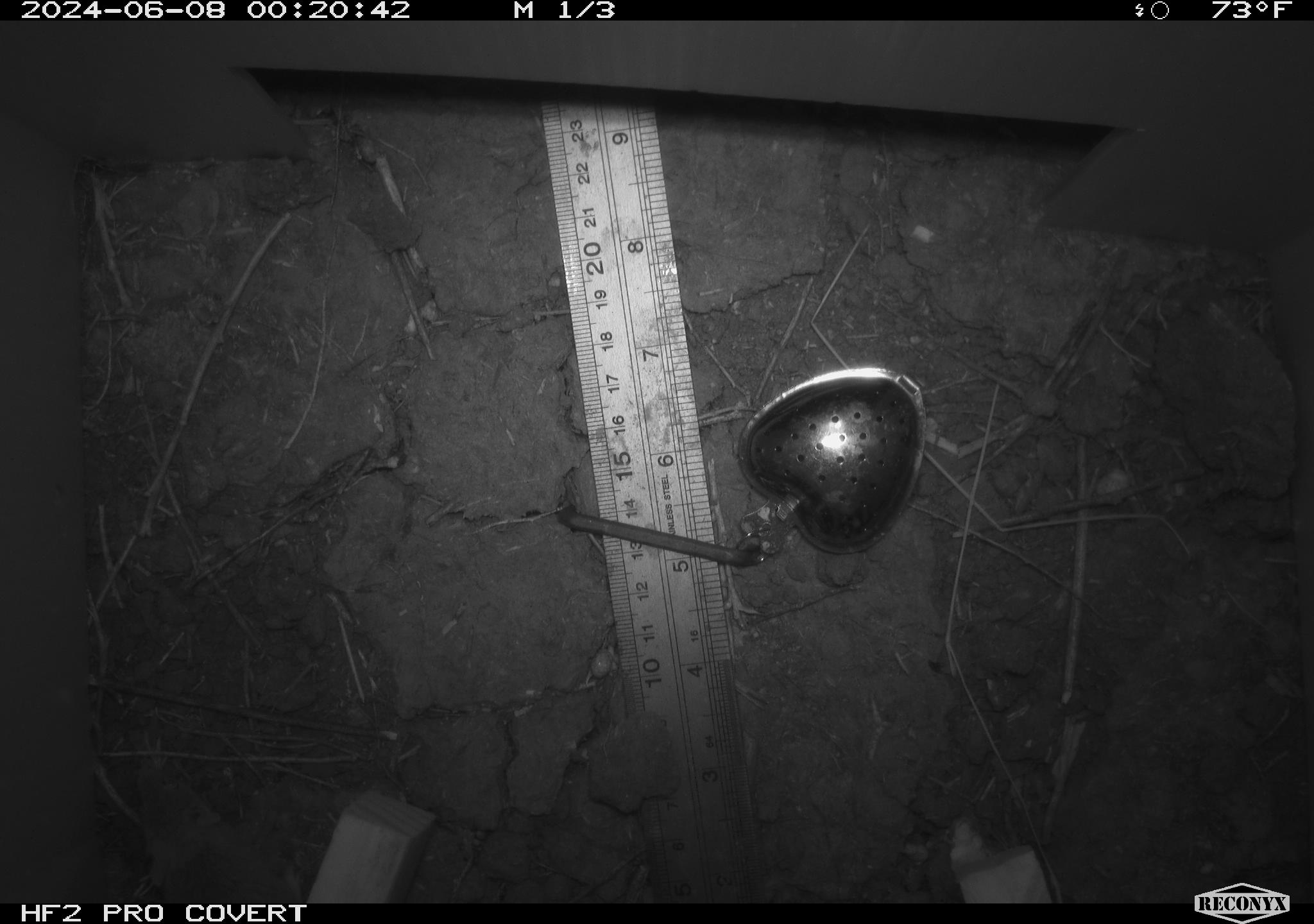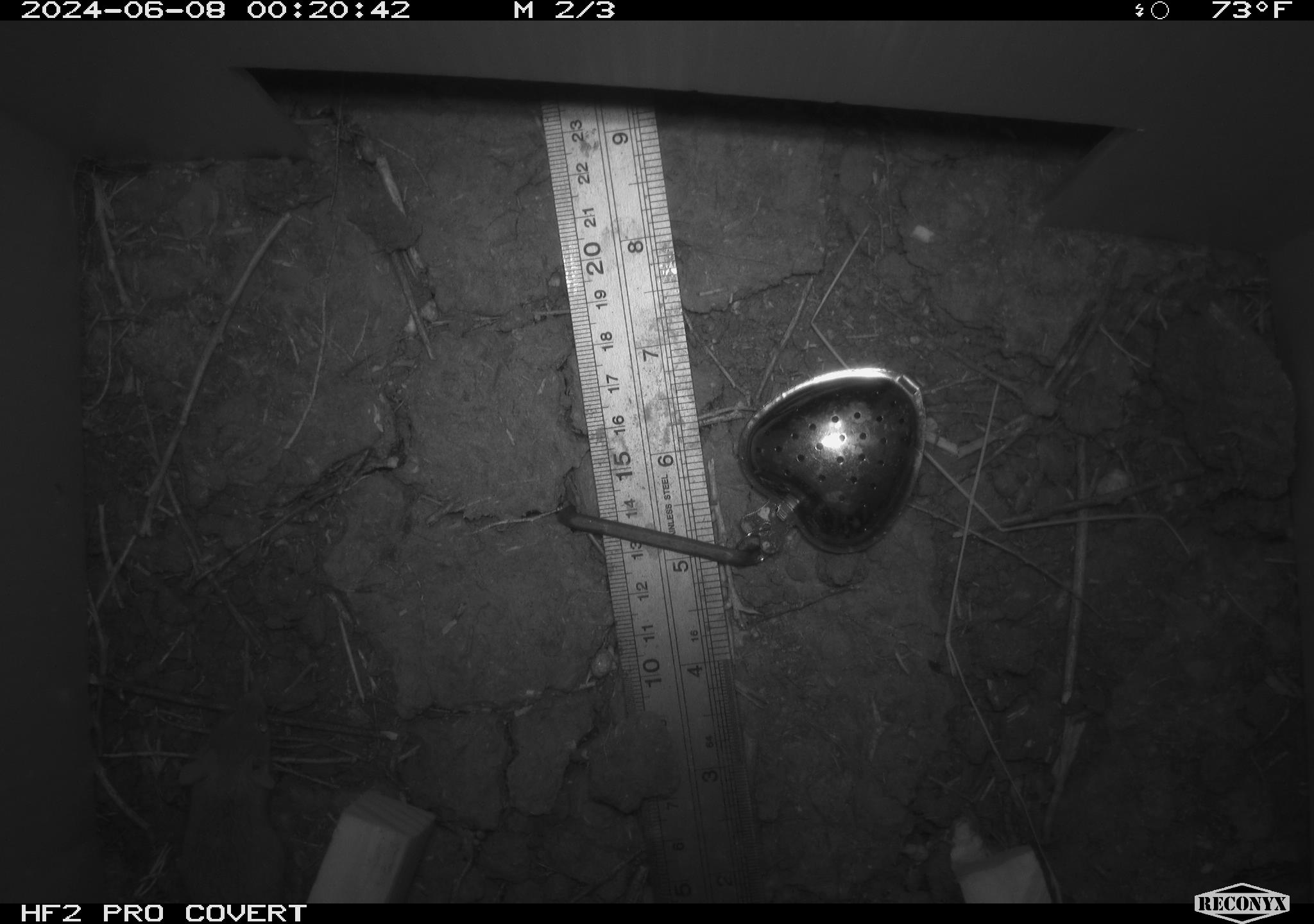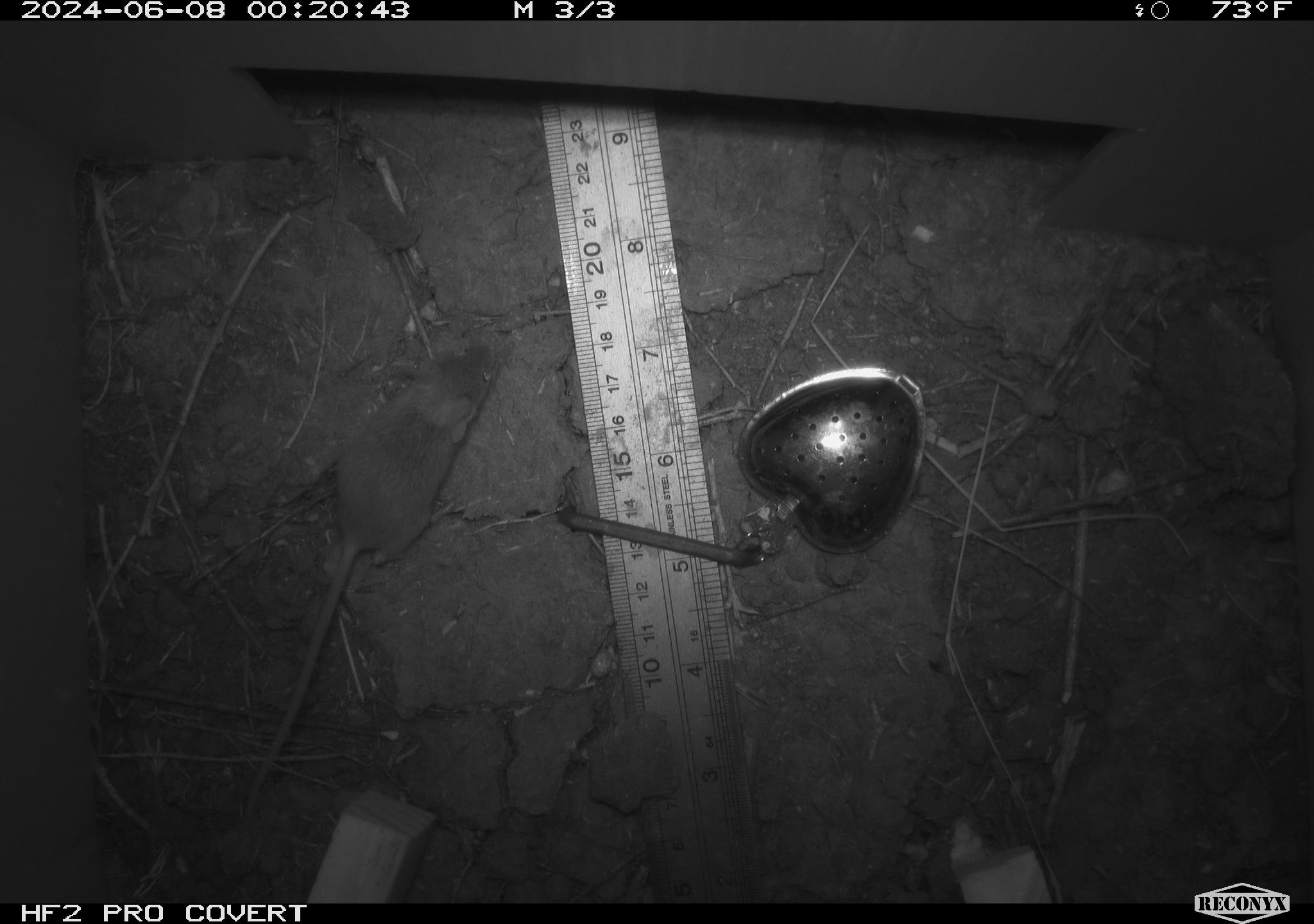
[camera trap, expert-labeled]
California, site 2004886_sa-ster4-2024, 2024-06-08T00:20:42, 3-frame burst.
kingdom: Animalia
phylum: Chordata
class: Mammalia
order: Rodentia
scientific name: Rodentia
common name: mouse species